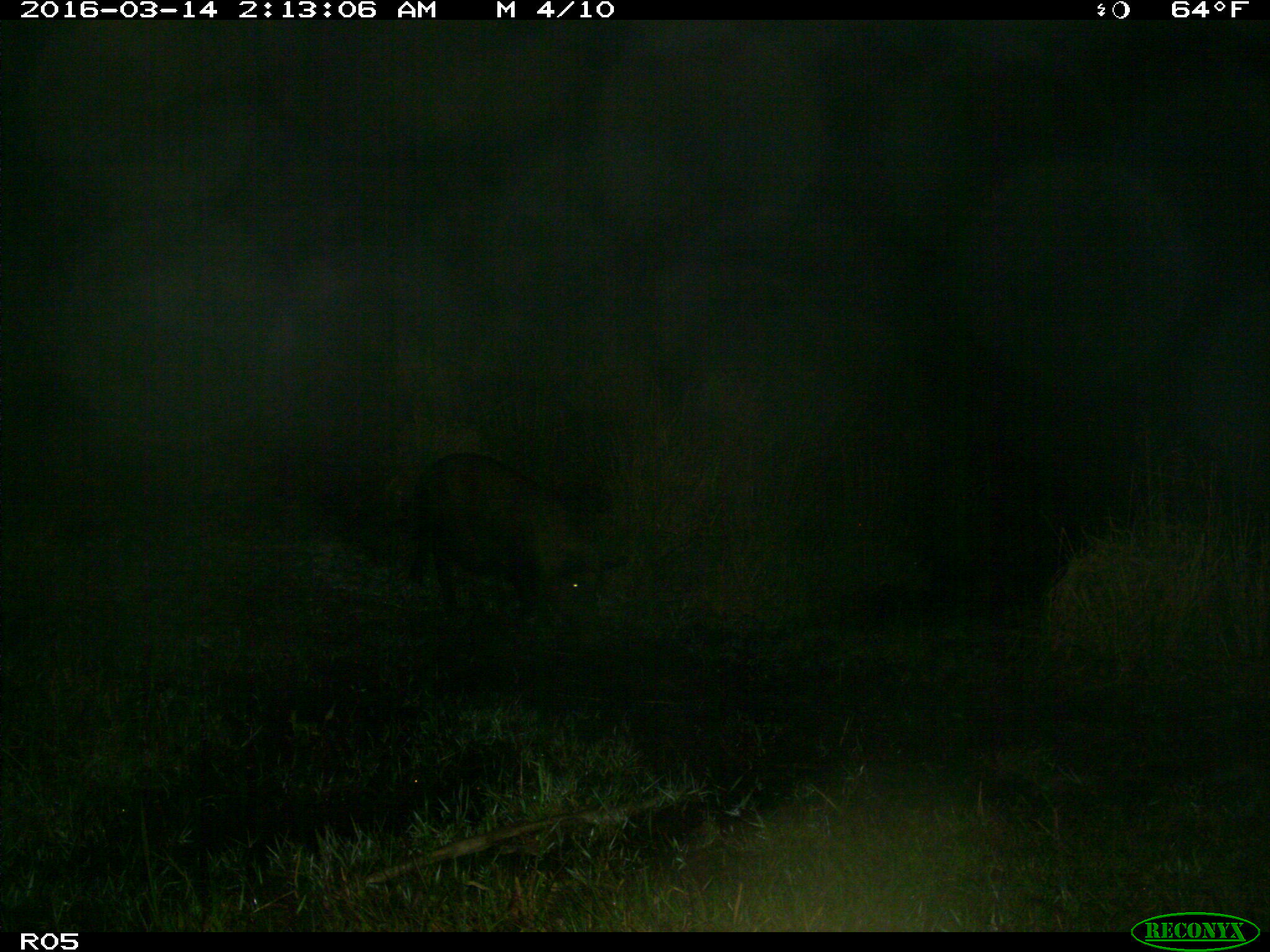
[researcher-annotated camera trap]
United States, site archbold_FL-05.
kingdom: Animalia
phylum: Chordata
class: Mammalia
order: Artiodactyla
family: Suidae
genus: Sus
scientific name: Sus scrofa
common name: wild boar